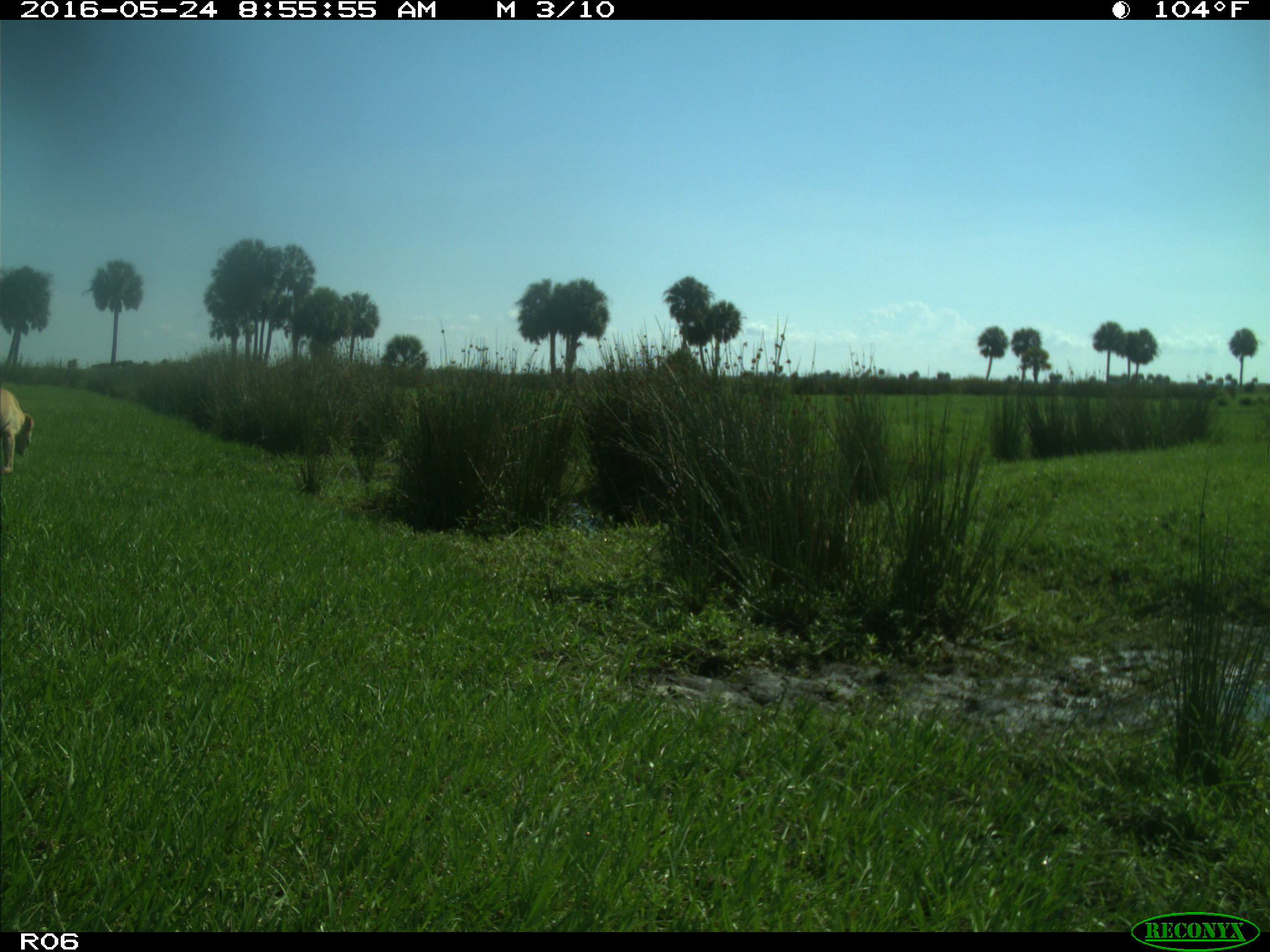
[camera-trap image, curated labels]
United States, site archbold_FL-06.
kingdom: Animalia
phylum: Chordata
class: Mammalia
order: Carnivora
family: Canidae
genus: Canis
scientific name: Canis familiaris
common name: domestic dog